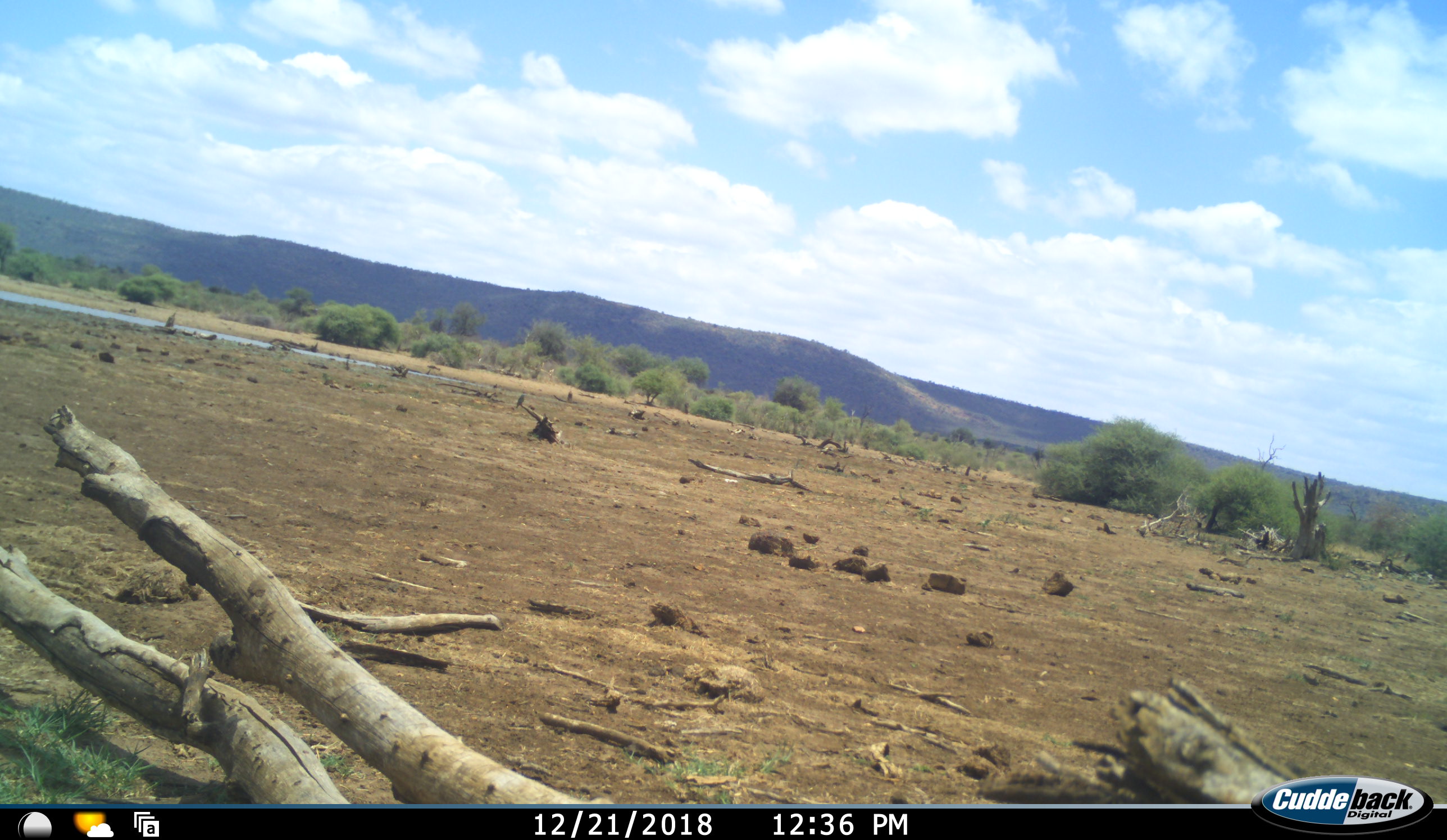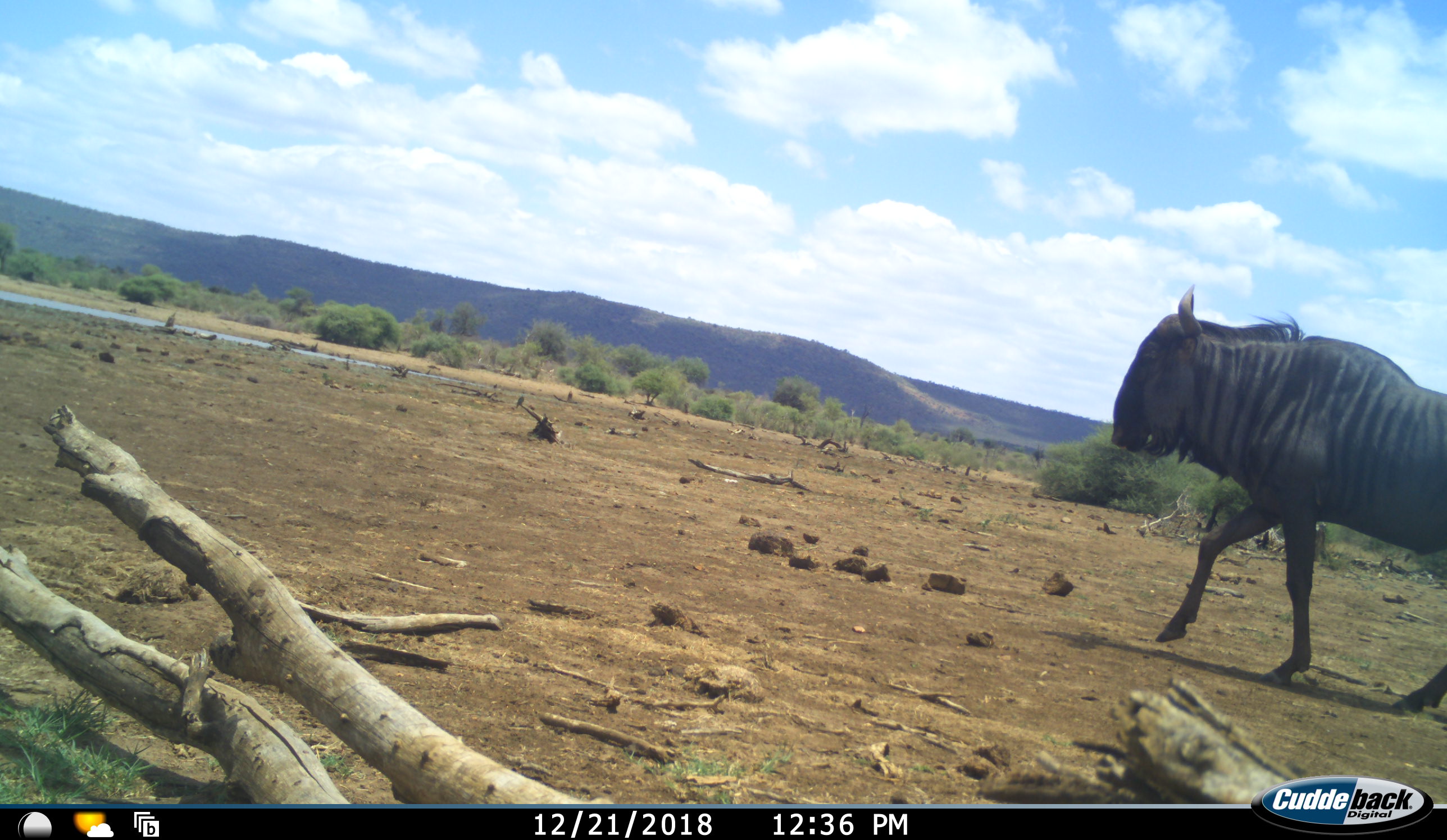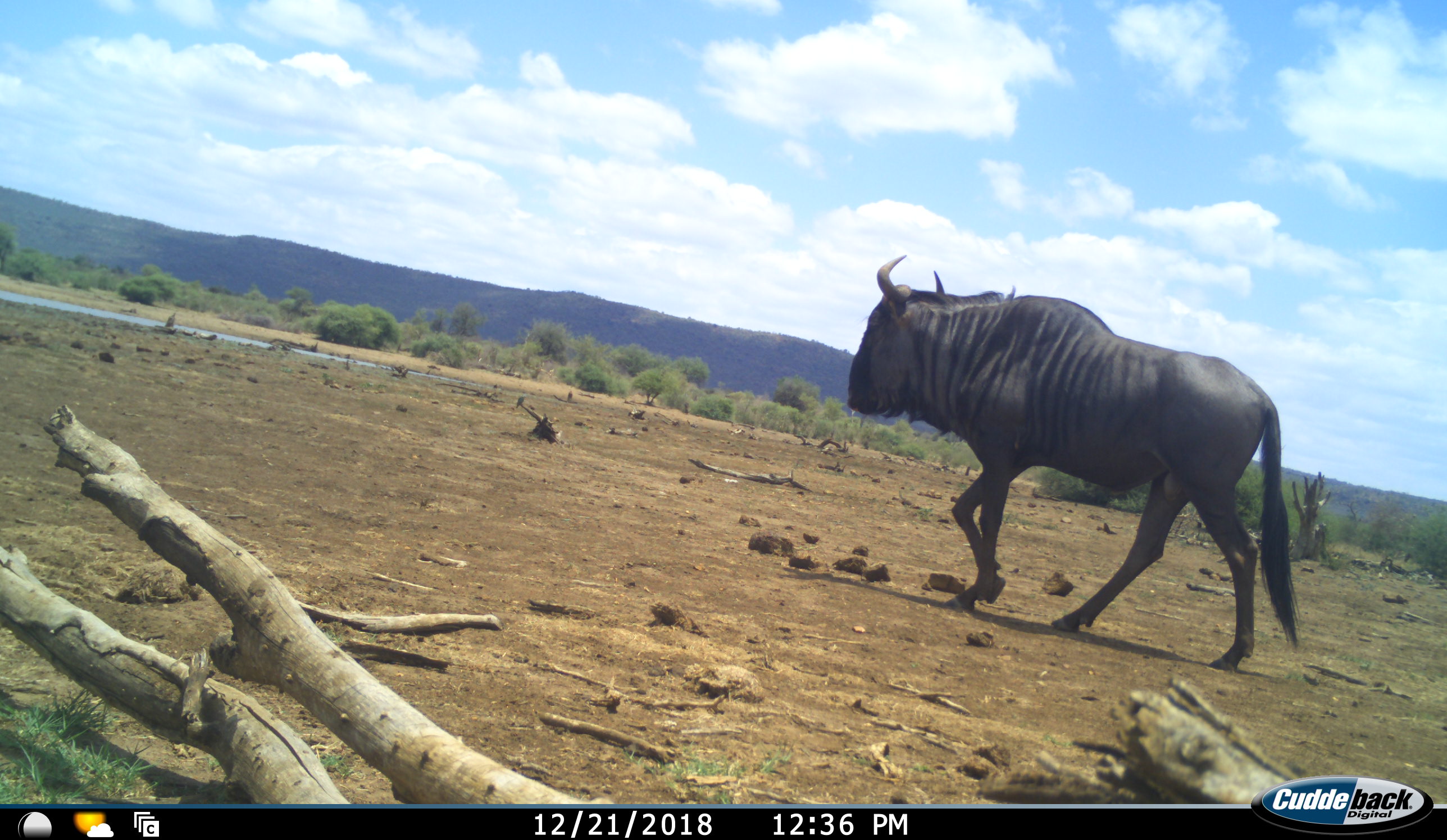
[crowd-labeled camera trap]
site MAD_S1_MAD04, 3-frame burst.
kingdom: Animalia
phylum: Chordata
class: Mammalia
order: Artiodactyla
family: Bovidae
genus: Connochaetes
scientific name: Connochaetes taurinus taurinus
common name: blue wildebeest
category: wildebeestblue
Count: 1.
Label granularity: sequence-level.